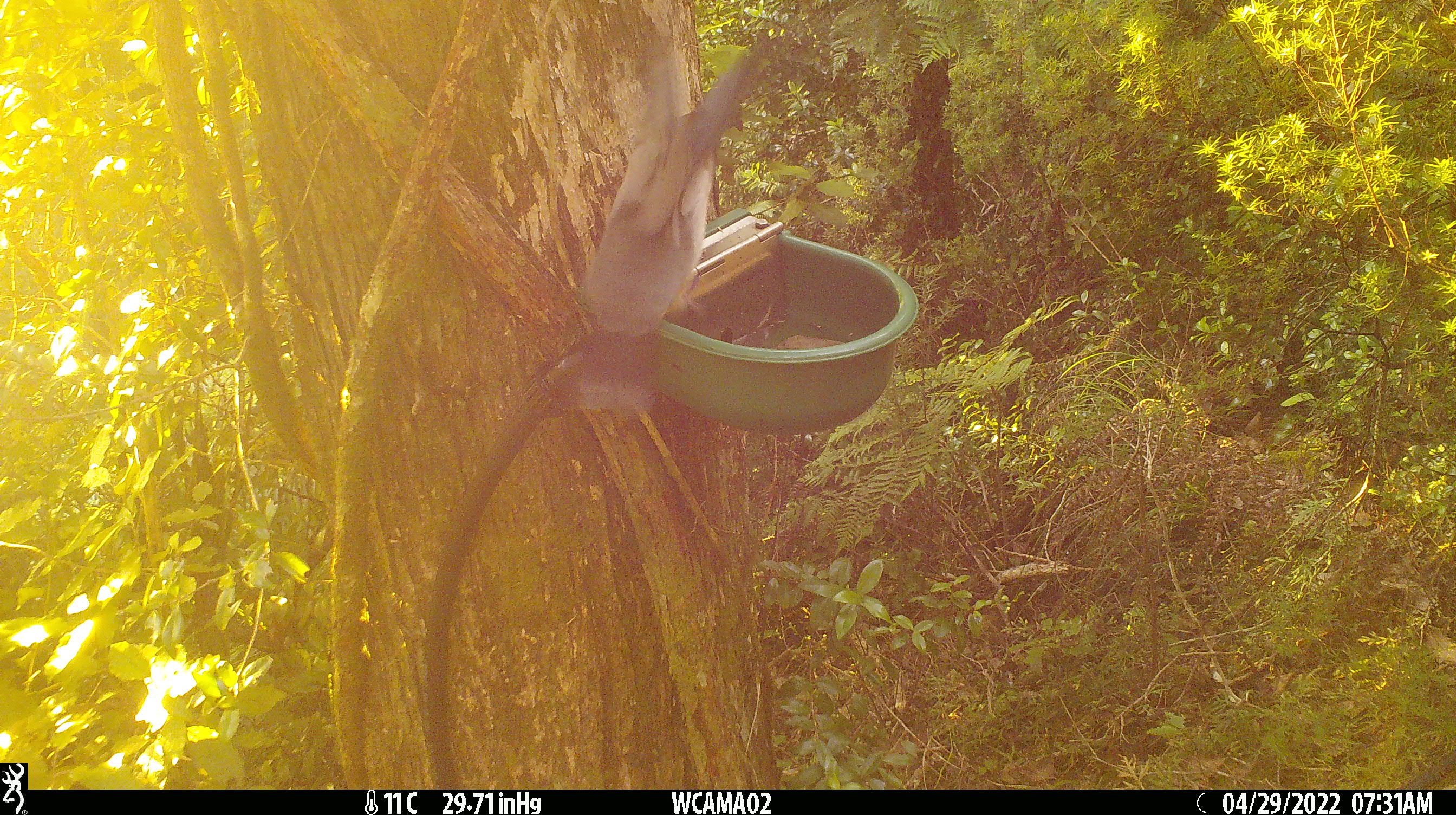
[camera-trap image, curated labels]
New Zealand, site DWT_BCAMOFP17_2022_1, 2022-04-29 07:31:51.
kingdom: Animalia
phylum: Chordata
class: Aves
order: Columbiformes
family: Columbidae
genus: Hemiphaga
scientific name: Hemiphaga novaeseelandiae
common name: new zealand pigeon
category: kereru